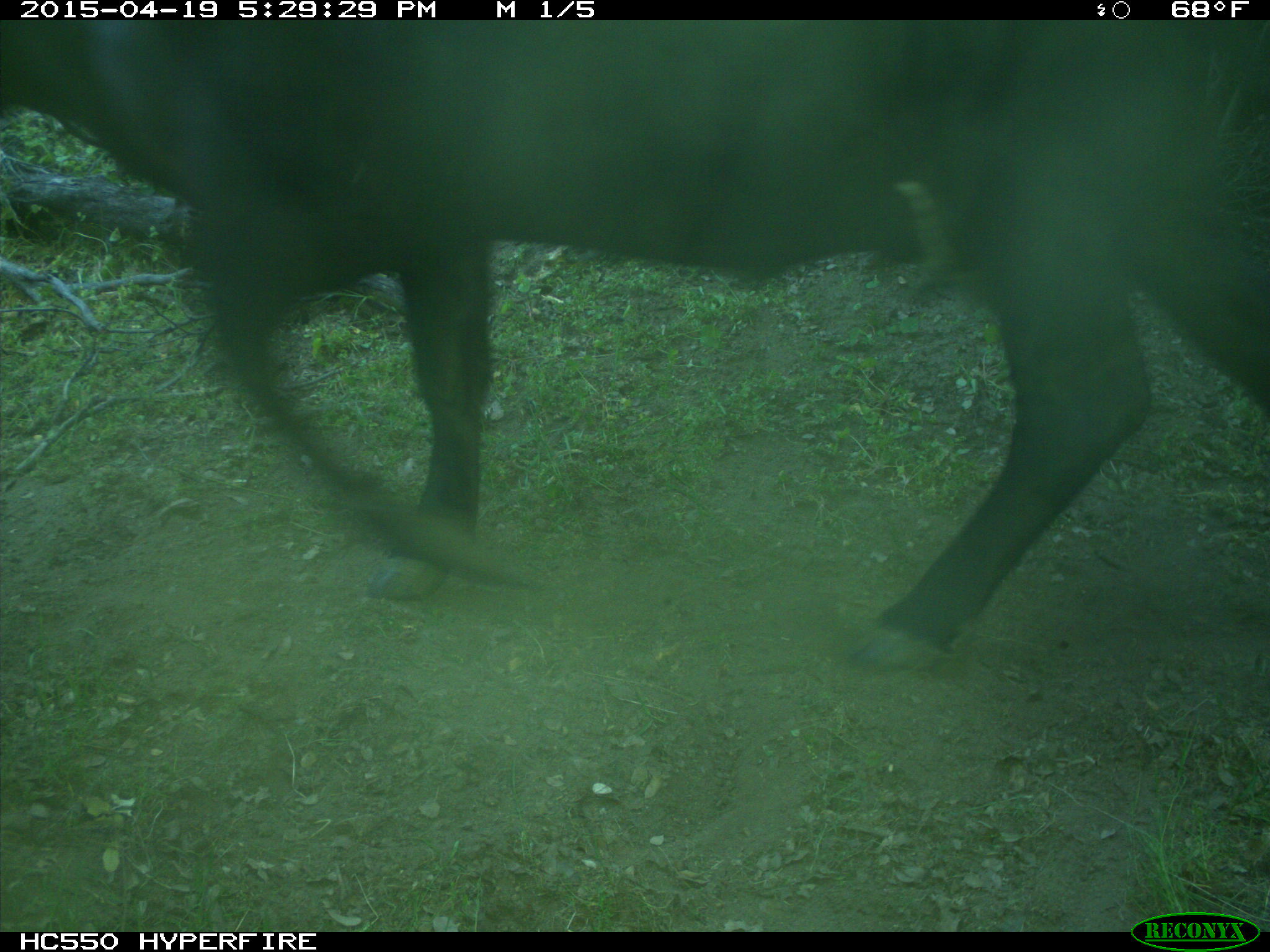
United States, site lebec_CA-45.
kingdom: Animalia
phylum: Chordata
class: Mammalia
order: Artiodactyla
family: Bovidae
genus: Bos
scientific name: Bos taurus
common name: domestic cow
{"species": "Bos taurus (domestic cow)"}